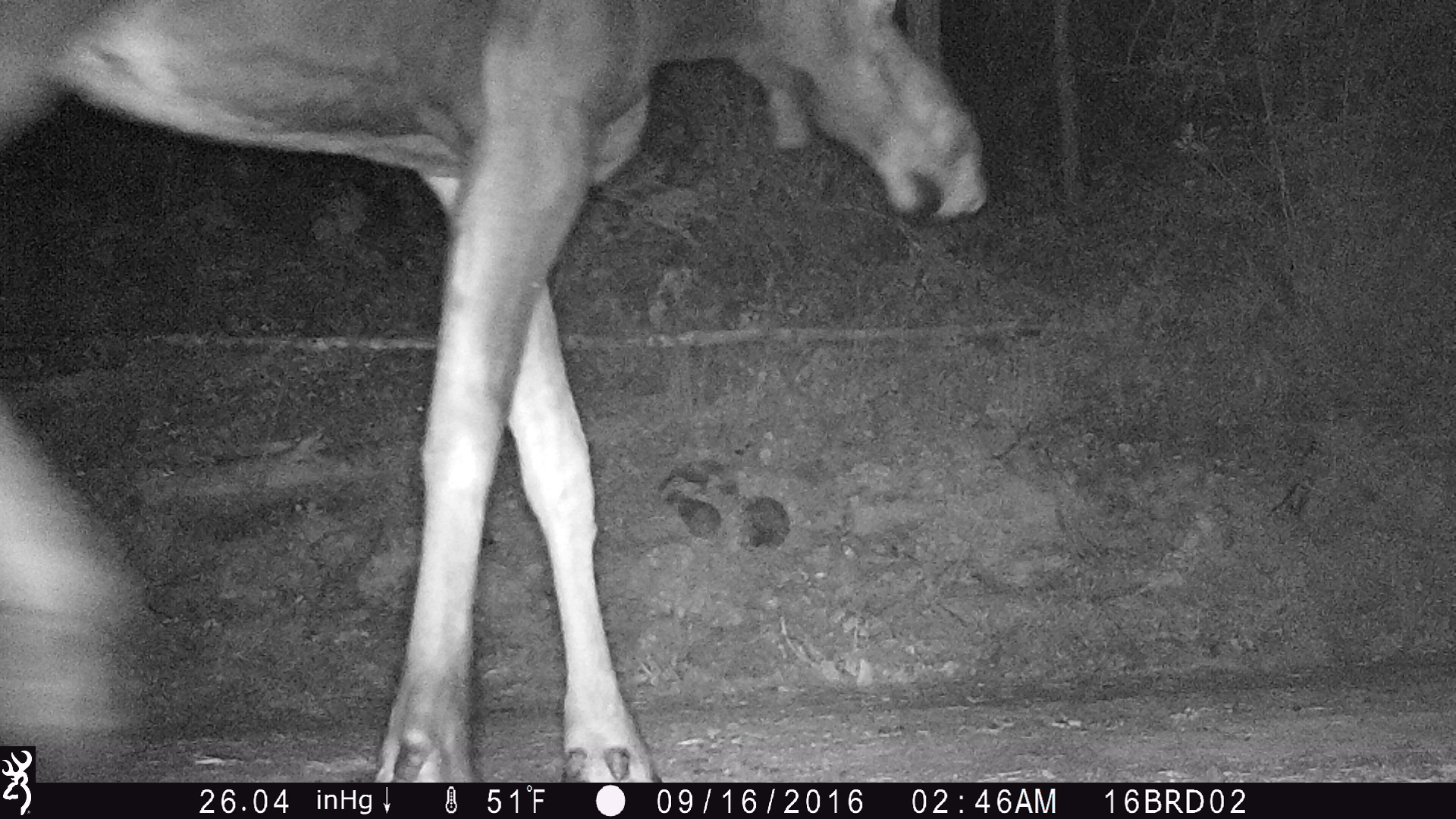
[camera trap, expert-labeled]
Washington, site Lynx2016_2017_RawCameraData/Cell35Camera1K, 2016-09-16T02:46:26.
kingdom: Animalia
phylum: Chordata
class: Mammalia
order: Artiodactyla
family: Cervidae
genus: Alces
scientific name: Alces alces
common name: moose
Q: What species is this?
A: Alces alces (moose).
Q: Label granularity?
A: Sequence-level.